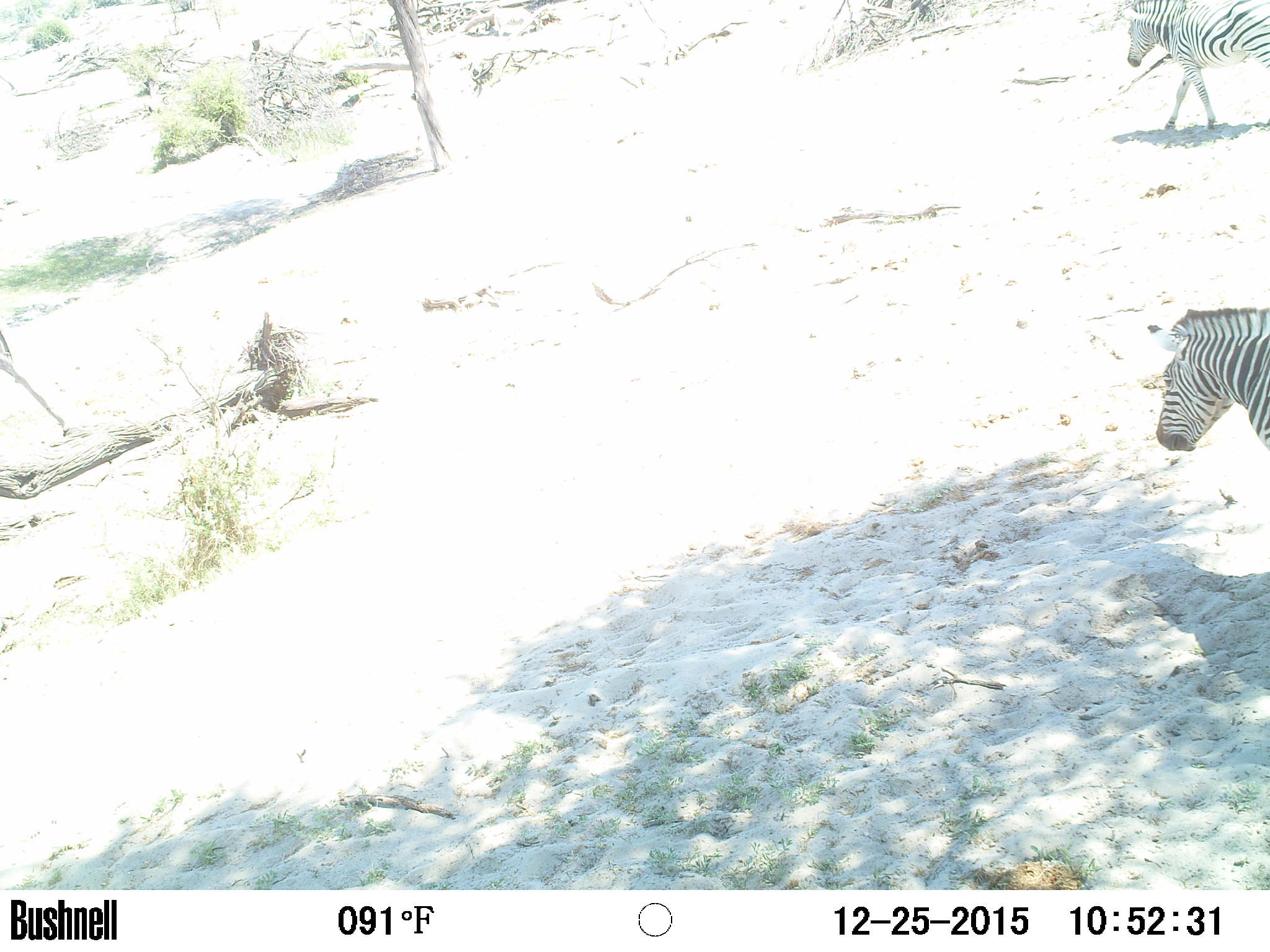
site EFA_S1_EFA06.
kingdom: Animalia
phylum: Chordata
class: Mammalia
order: Perissodactyla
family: Equidae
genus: Equus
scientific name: Equus quagga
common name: plains zebra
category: zebraplains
Zebraplains (plains zebra) (Equus quagga), count 2. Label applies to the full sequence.